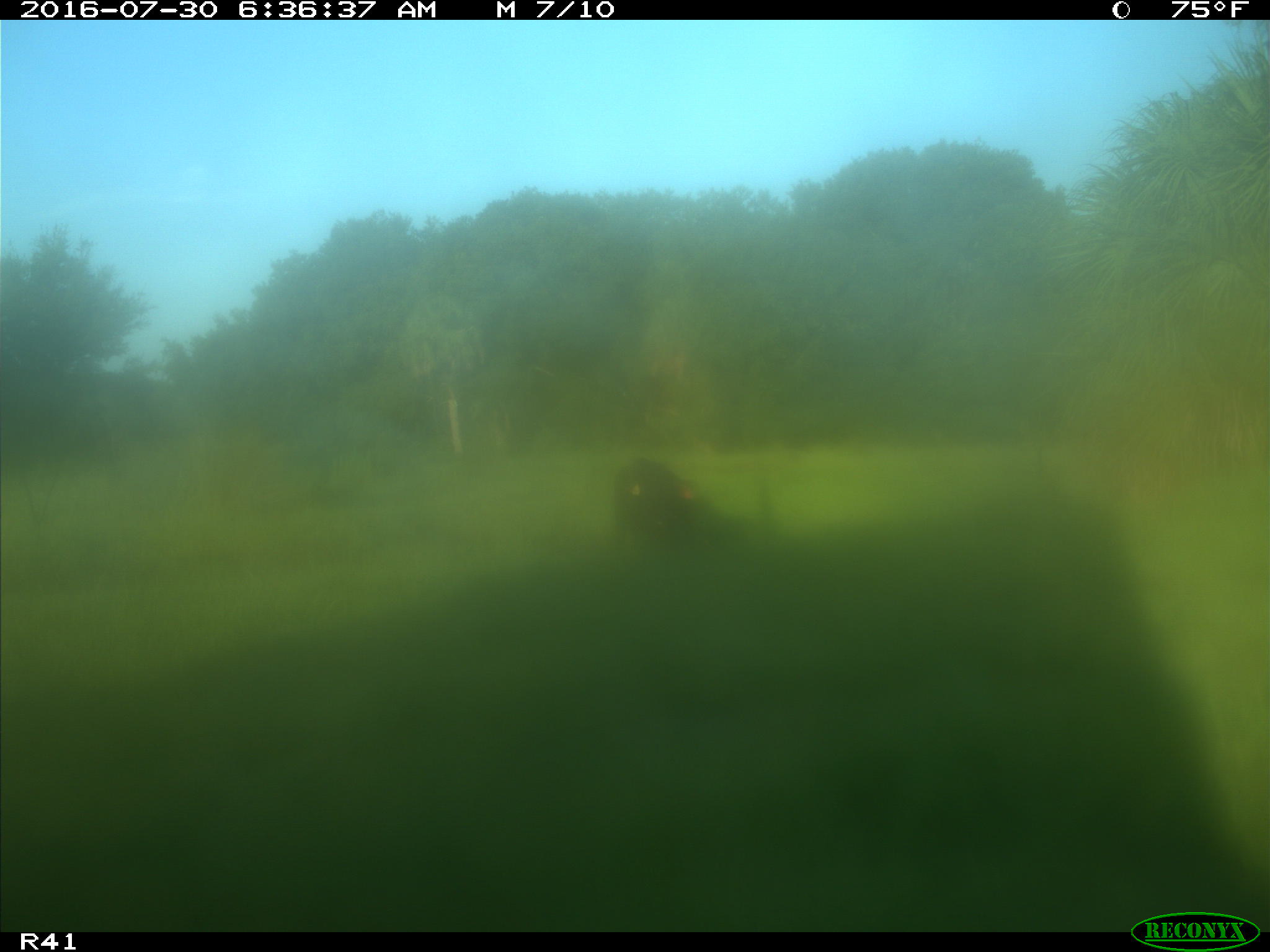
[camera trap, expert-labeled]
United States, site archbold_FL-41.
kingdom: Animalia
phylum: Chordata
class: Mammalia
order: Artiodactyla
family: Bovidae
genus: Bos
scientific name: Bos taurus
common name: domestic cow